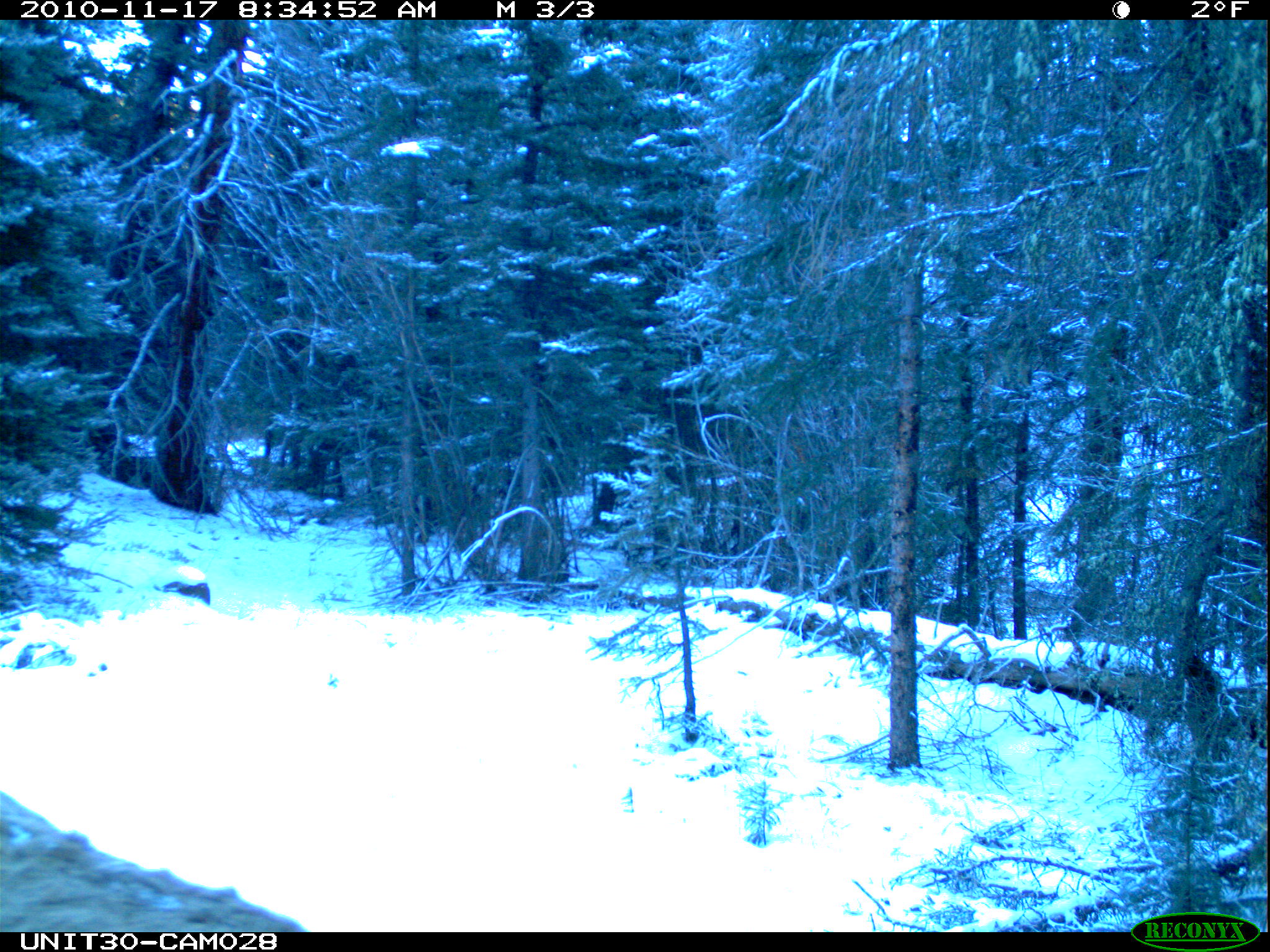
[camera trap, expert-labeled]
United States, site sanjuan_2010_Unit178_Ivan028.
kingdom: Animalia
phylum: Chordata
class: Mammalia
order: Artiodactyla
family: Cervidae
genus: Cervus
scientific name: Cervus elaphus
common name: red deer